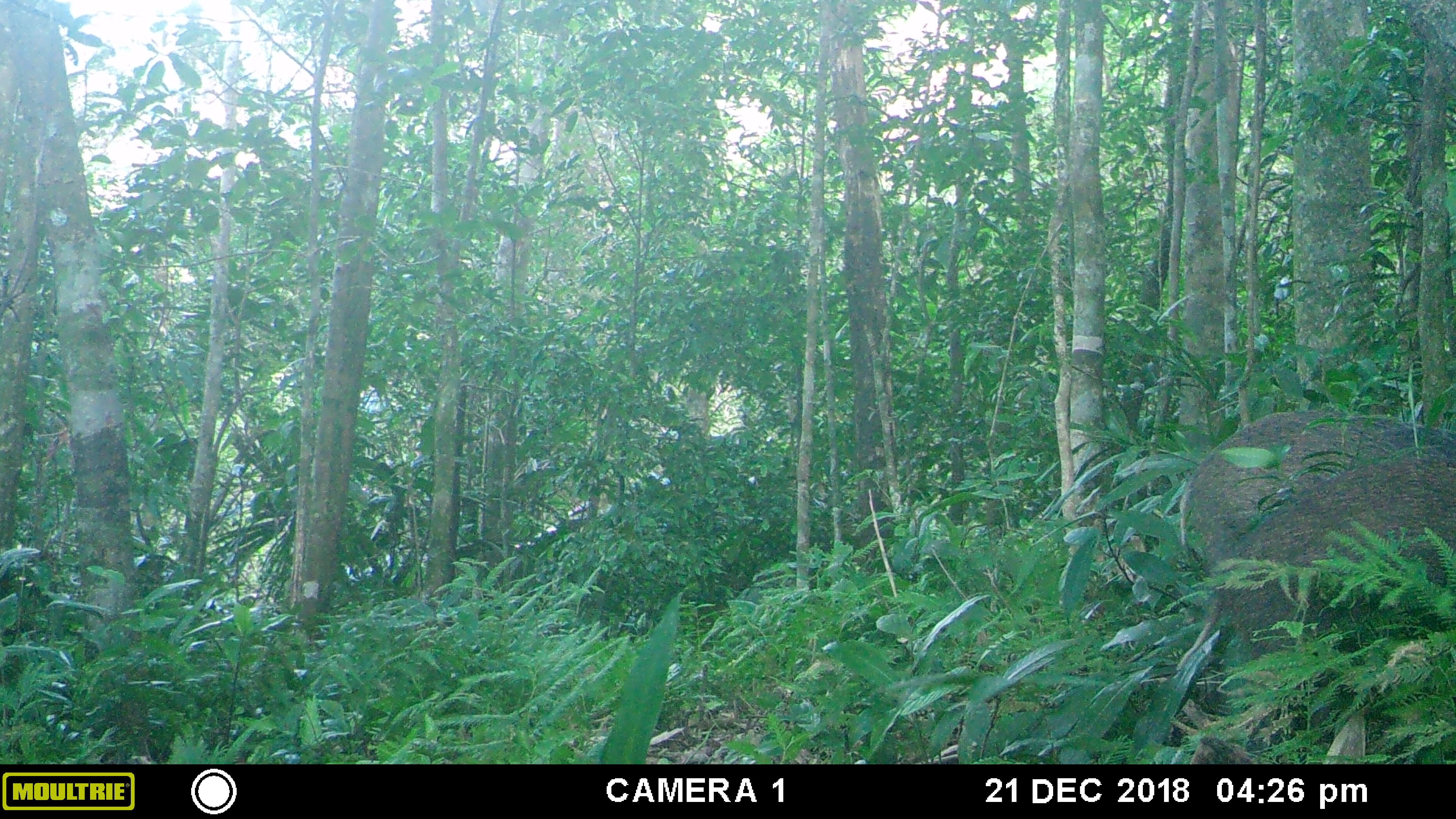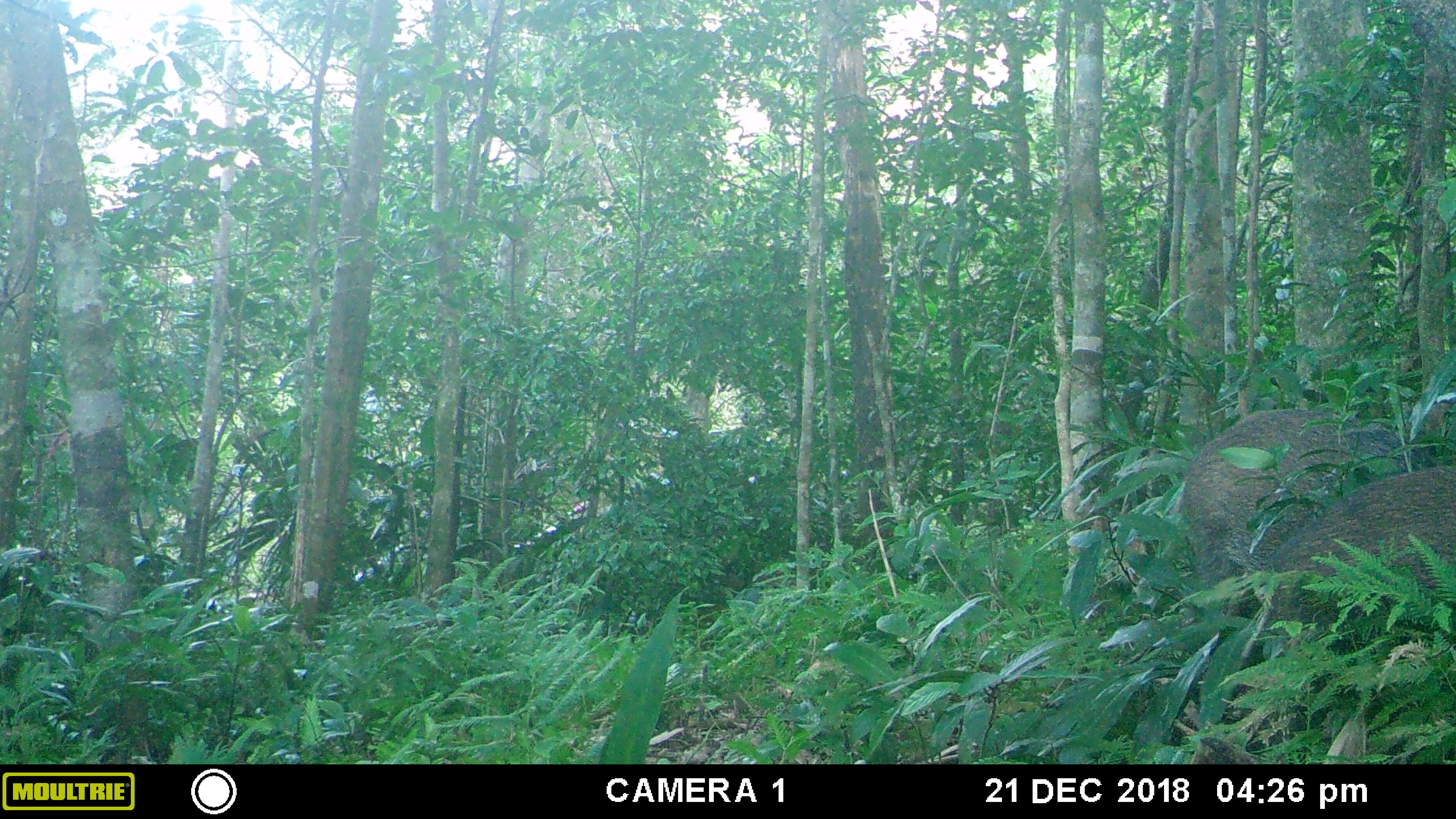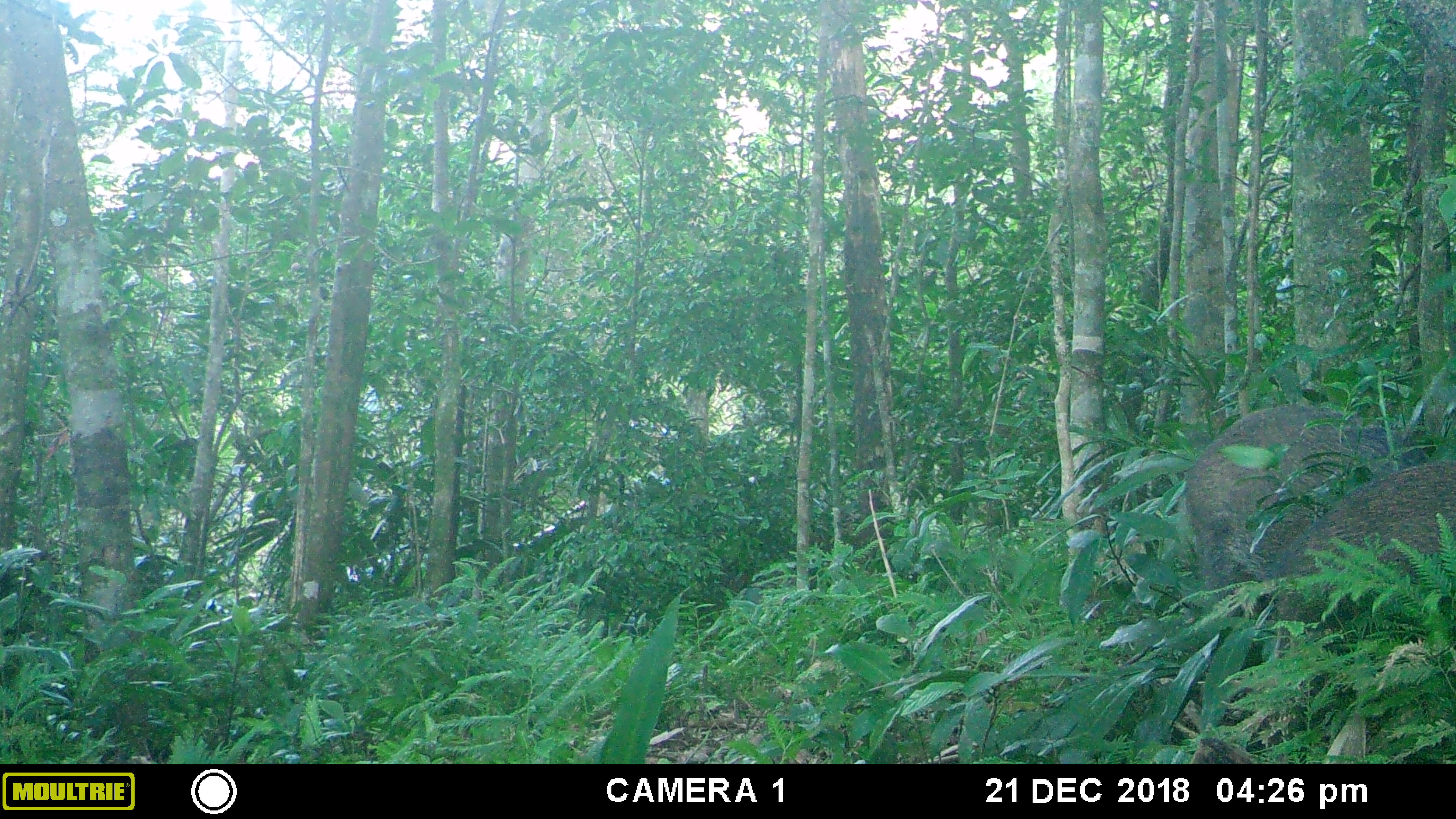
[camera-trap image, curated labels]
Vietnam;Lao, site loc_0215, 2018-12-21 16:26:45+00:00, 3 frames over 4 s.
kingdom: Animalia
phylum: Chordata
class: Mammalia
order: Artiodactyla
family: Suidae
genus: Sus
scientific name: Sus scrofa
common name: eurasian wild pig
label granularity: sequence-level